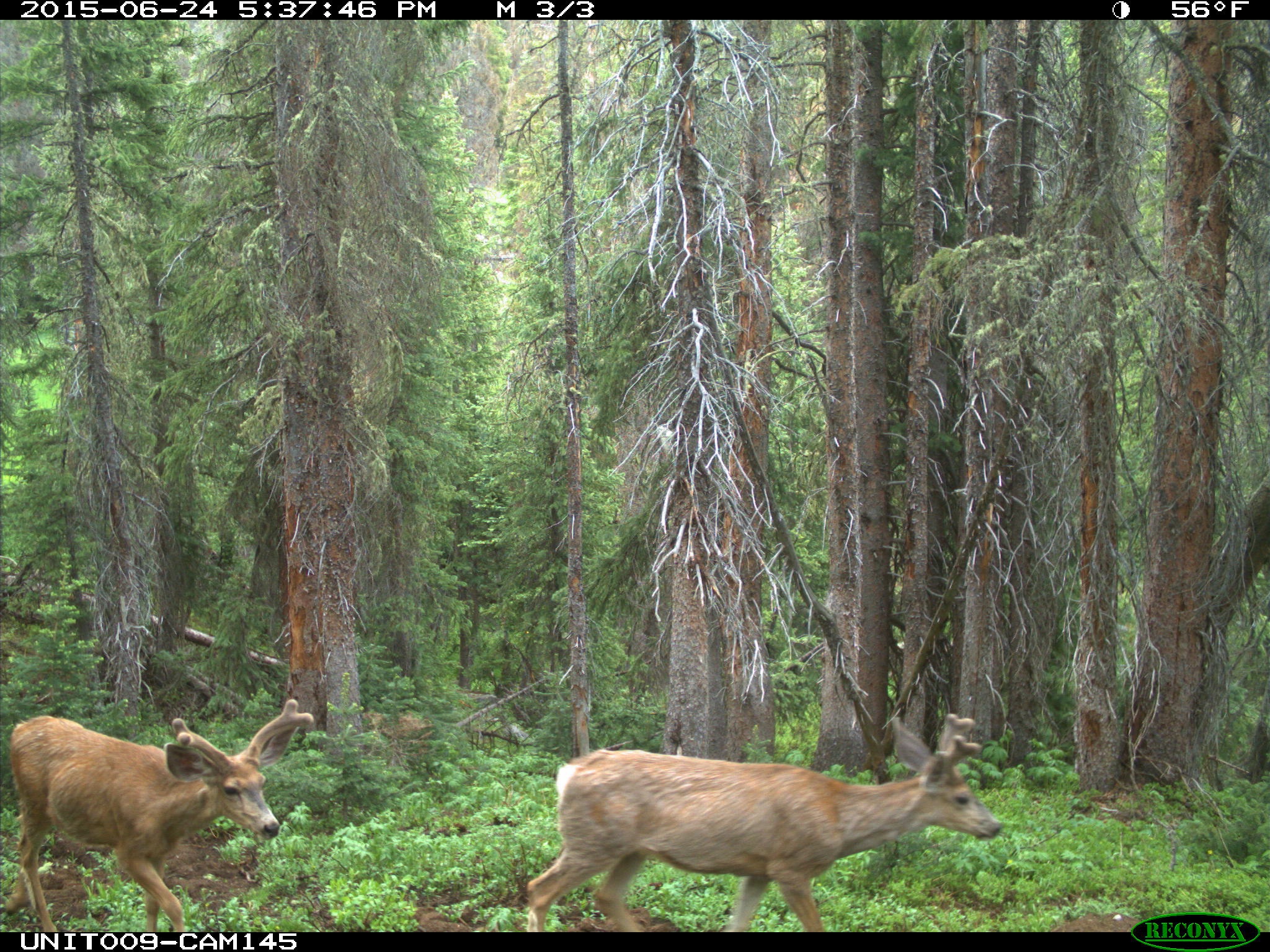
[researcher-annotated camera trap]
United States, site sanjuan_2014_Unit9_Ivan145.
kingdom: Animalia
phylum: Chordata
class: Mammalia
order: Artiodactyla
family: Cervidae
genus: Odocoileus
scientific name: Odocoileus hemionus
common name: mule deer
Odocoileus hemionus (mule deer).